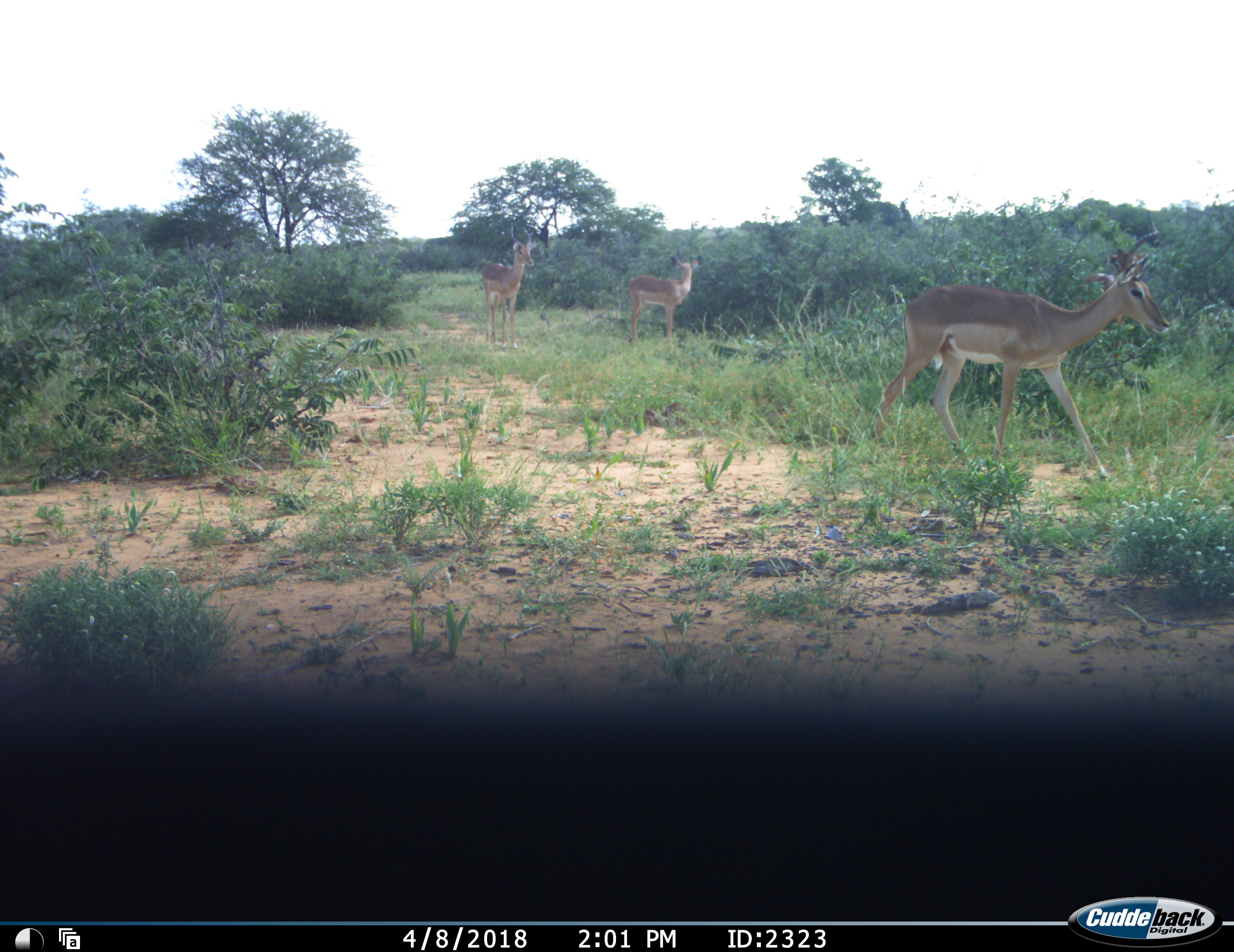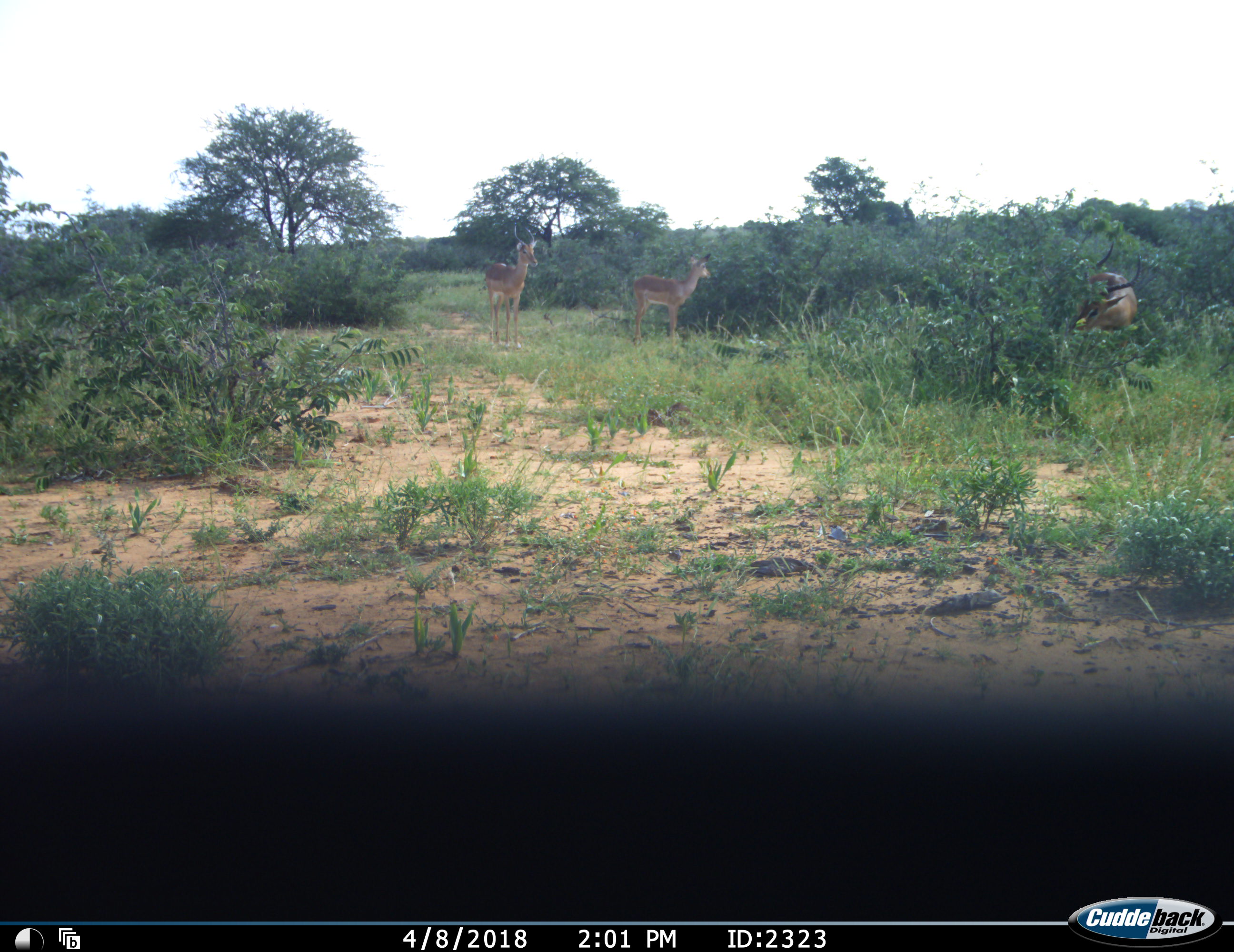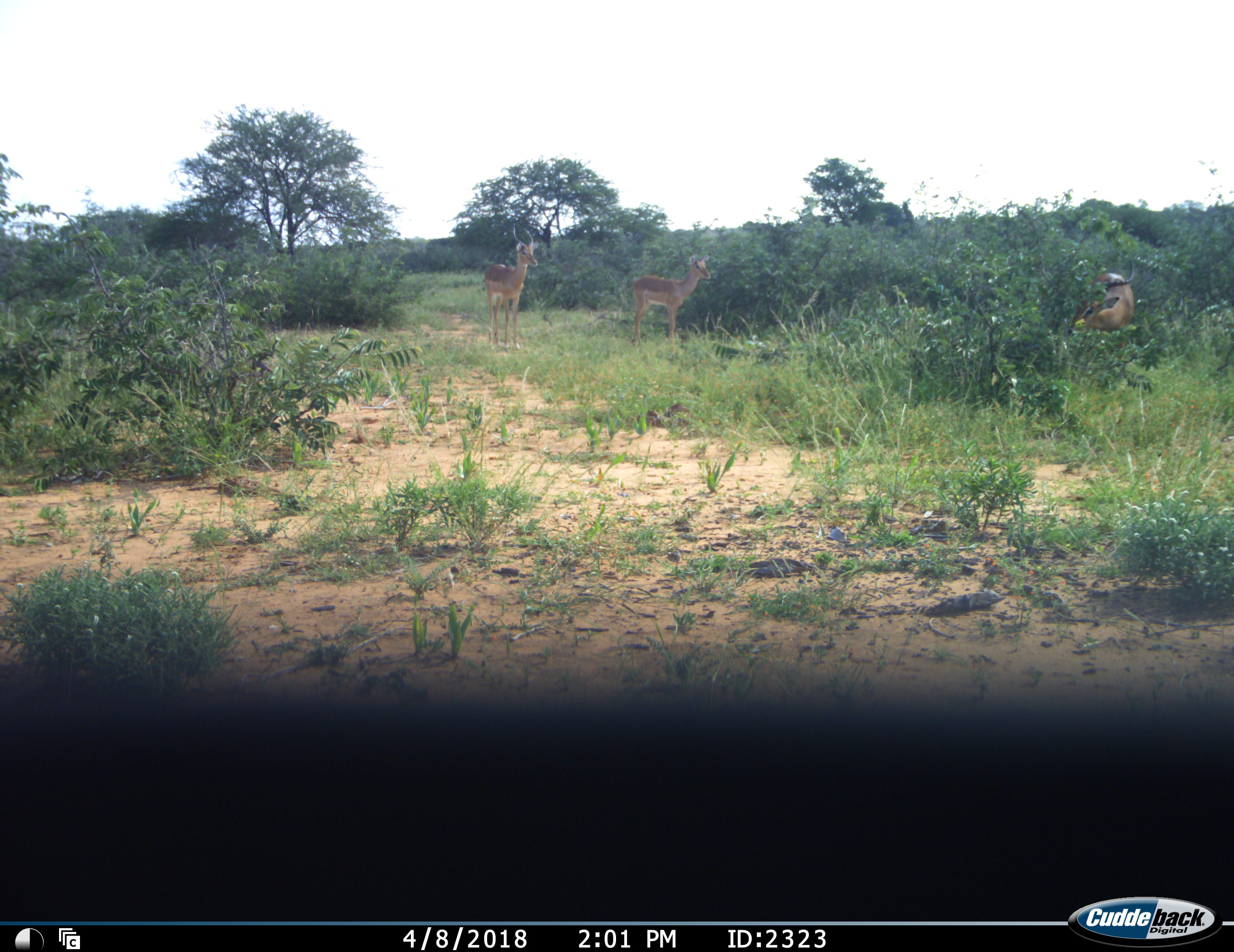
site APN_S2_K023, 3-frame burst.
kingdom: Animalia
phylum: Chordata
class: Mammalia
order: Artiodactyla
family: Bovidae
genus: Aepyceros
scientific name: Aepyceros melampus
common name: impala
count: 4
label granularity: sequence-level